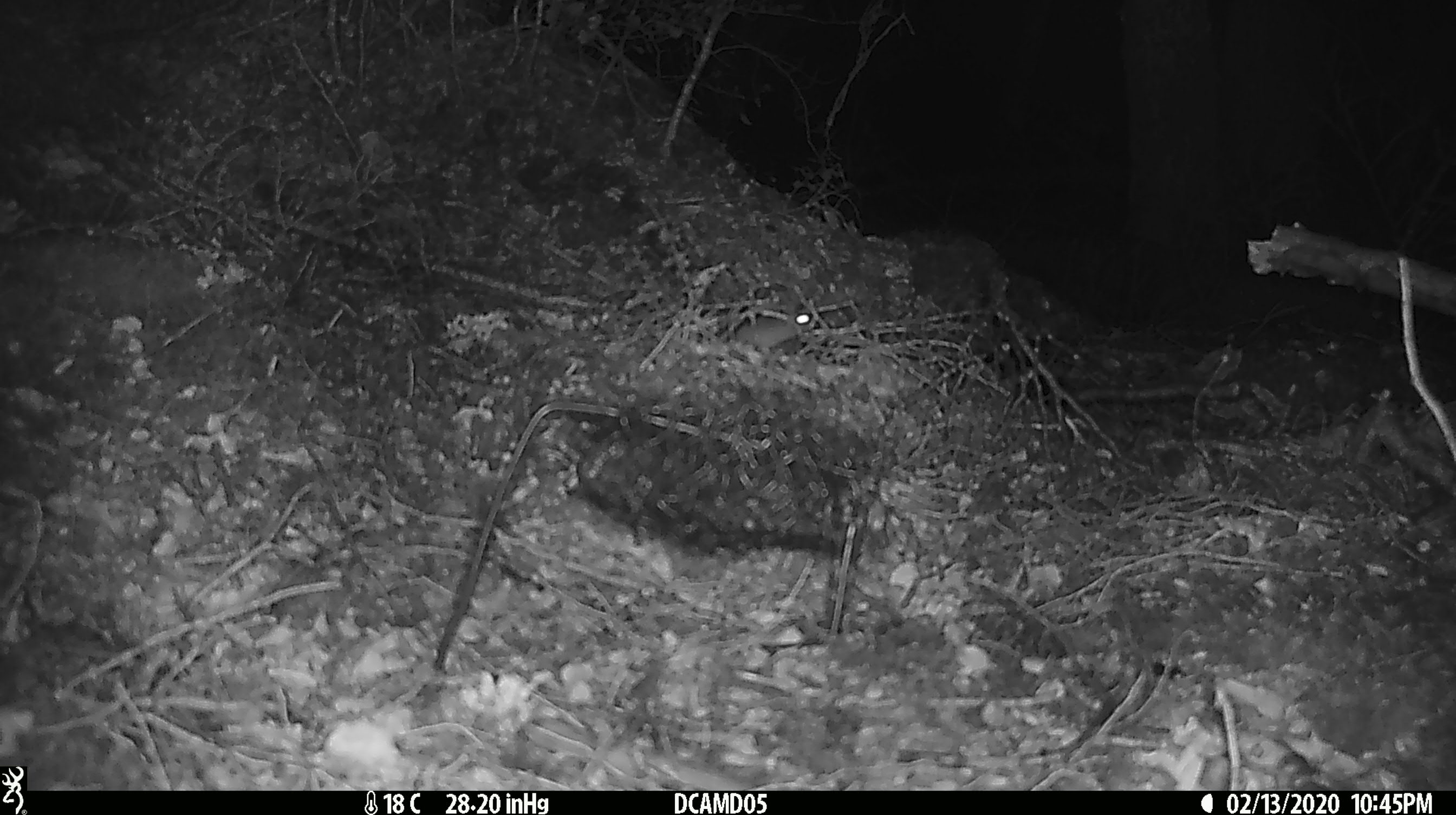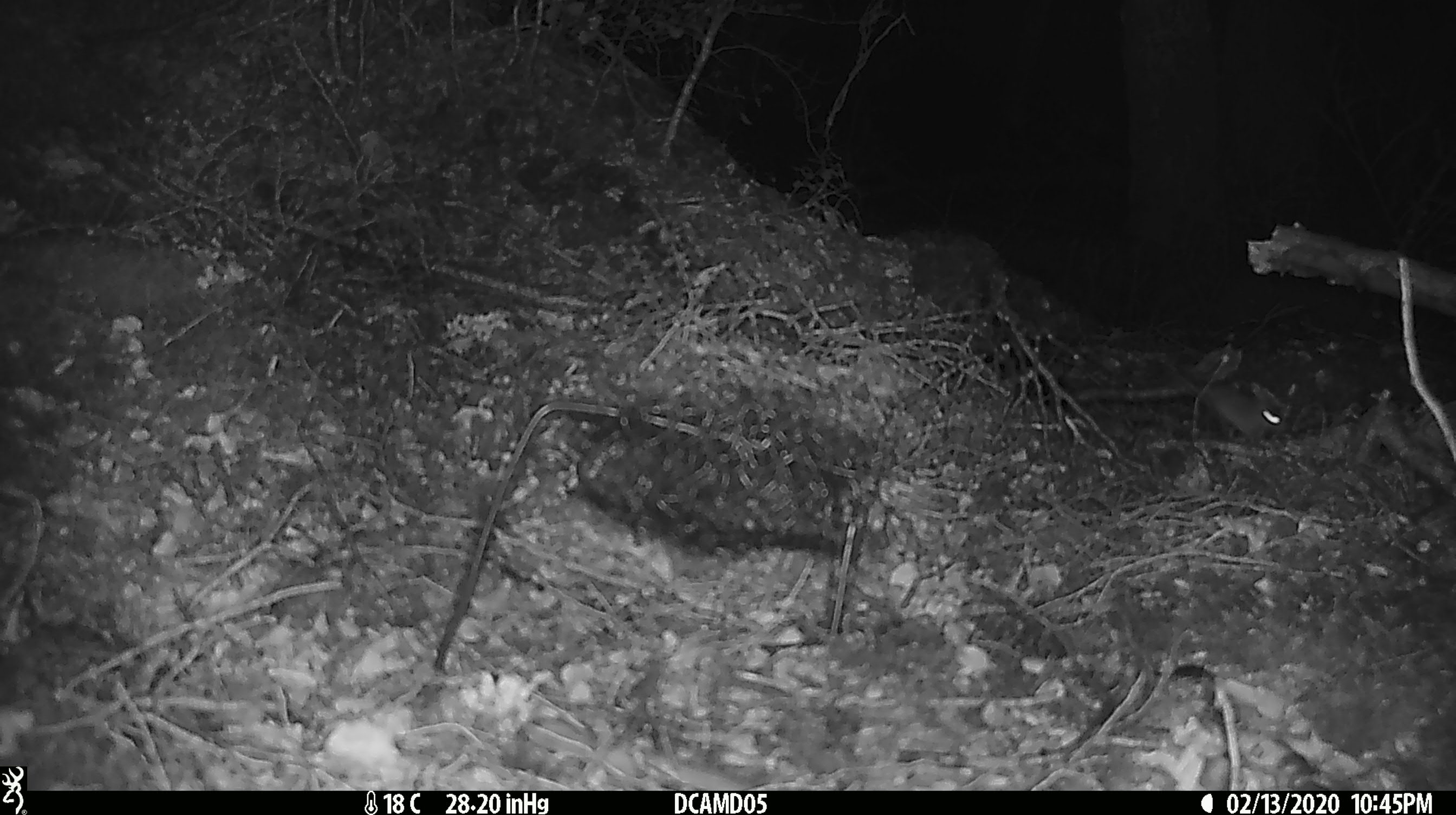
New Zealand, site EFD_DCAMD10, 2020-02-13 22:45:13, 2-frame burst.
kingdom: Animalia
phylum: Chordata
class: Mammalia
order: Rodentia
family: Muridae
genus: Mus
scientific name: Mus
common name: mouse